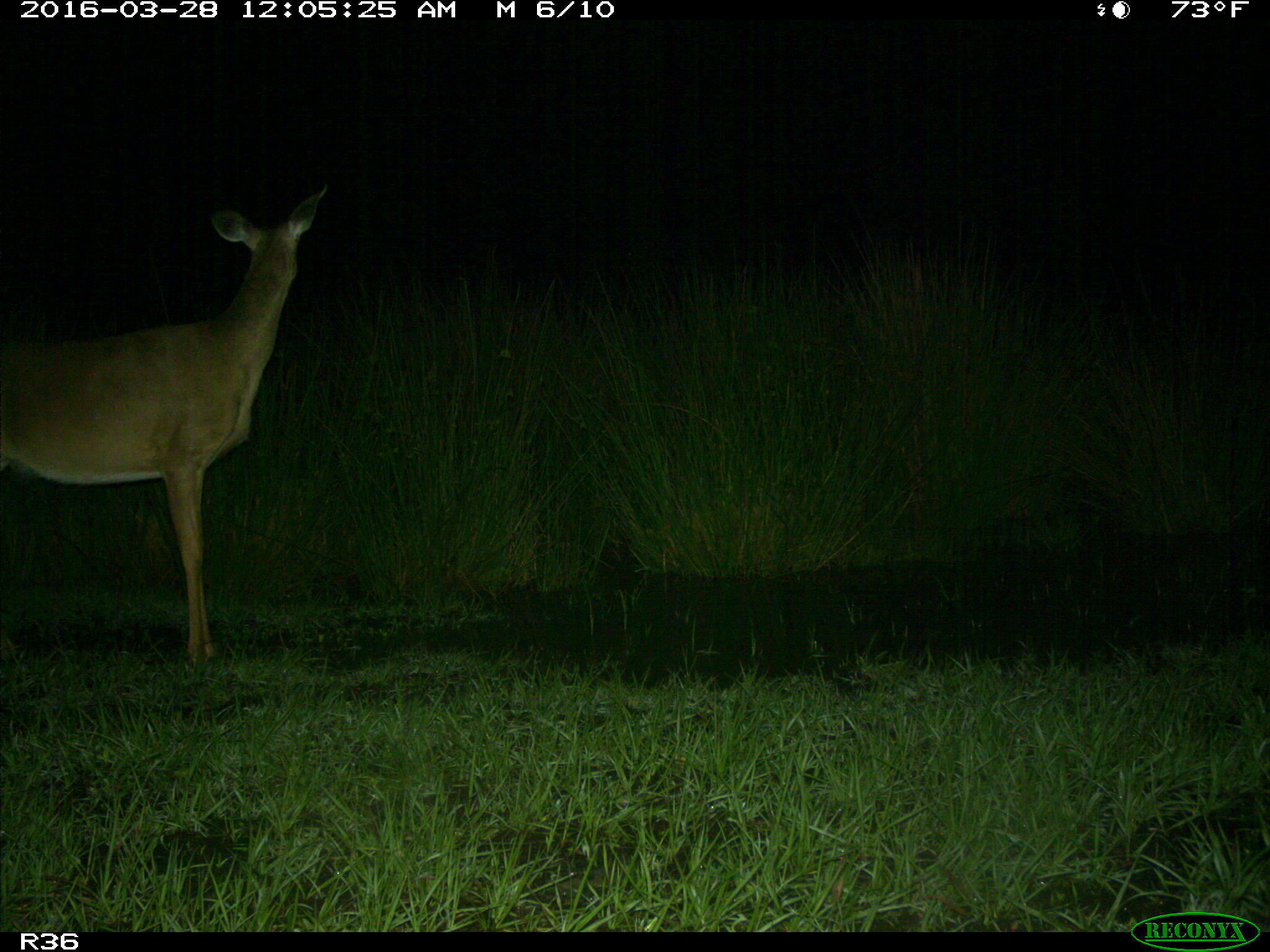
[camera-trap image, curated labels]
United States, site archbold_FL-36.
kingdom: Animalia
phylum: Chordata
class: Mammalia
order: Artiodactyla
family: Cervidae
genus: Odocoileus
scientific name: Odocoileus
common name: deer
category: unidentified deer